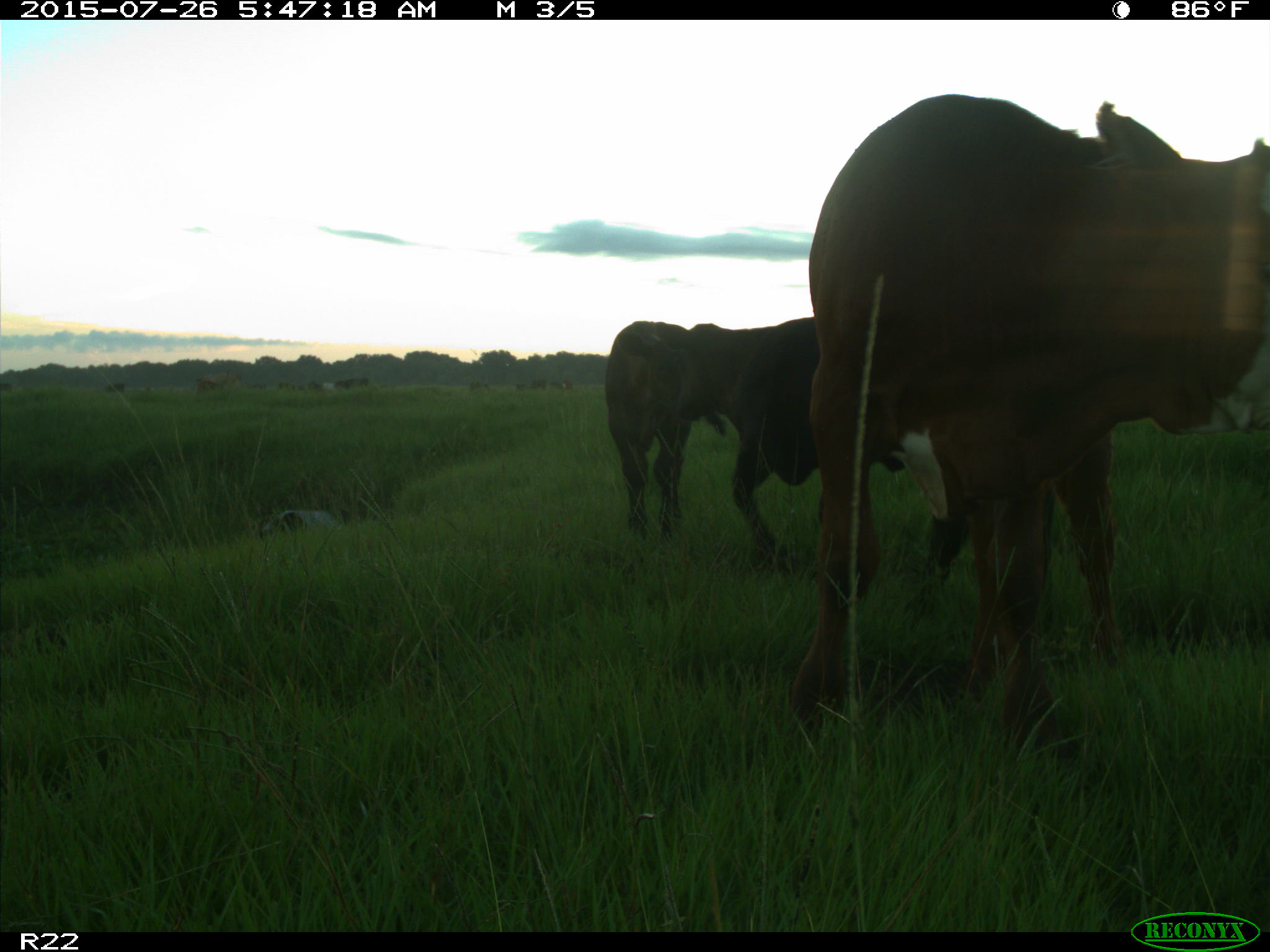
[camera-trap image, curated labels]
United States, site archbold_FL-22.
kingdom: Animalia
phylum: Chordata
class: Mammalia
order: Artiodactyla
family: Bovidae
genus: Bos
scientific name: Bos taurus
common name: domestic cow